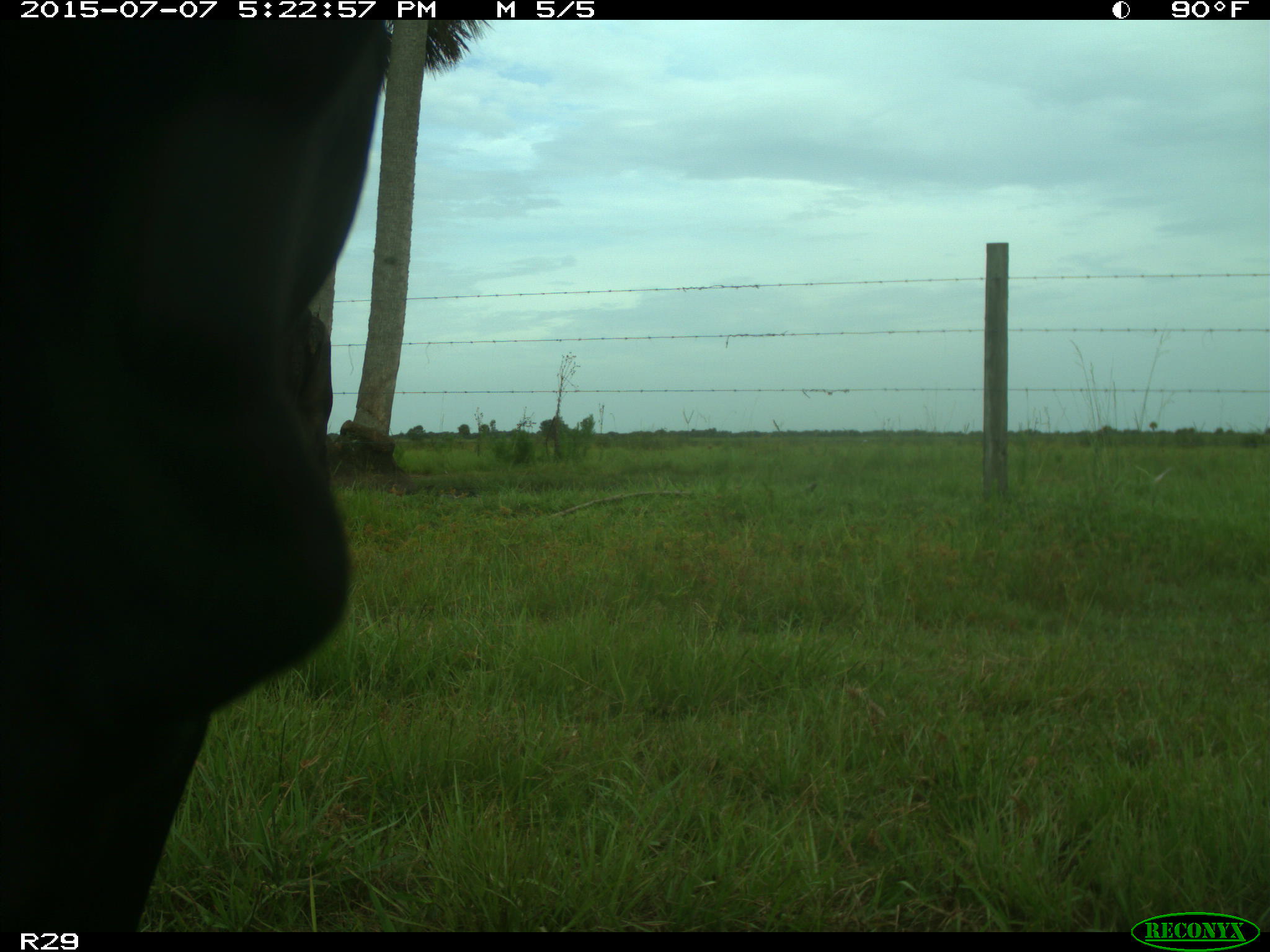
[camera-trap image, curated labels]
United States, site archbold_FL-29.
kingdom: Animalia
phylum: Chordata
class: Mammalia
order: Artiodactyla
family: Bovidae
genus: Bos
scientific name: Bos taurus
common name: domestic cow